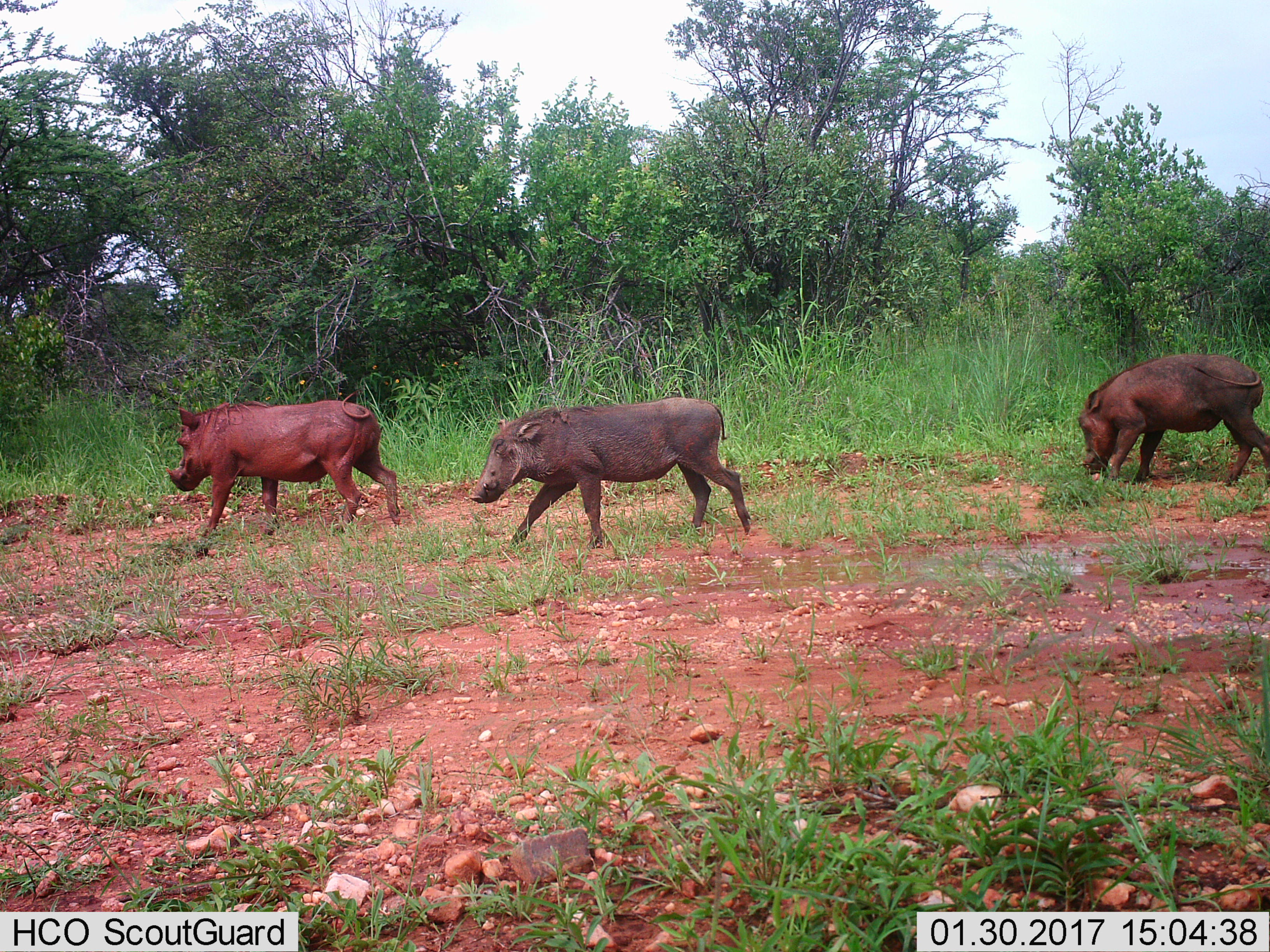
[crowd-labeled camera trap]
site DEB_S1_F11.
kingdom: Animalia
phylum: Chordata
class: Mammalia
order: Artiodactyla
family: Suidae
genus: Phacochoerus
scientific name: Phacochoerus africanus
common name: warthog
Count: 3.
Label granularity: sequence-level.